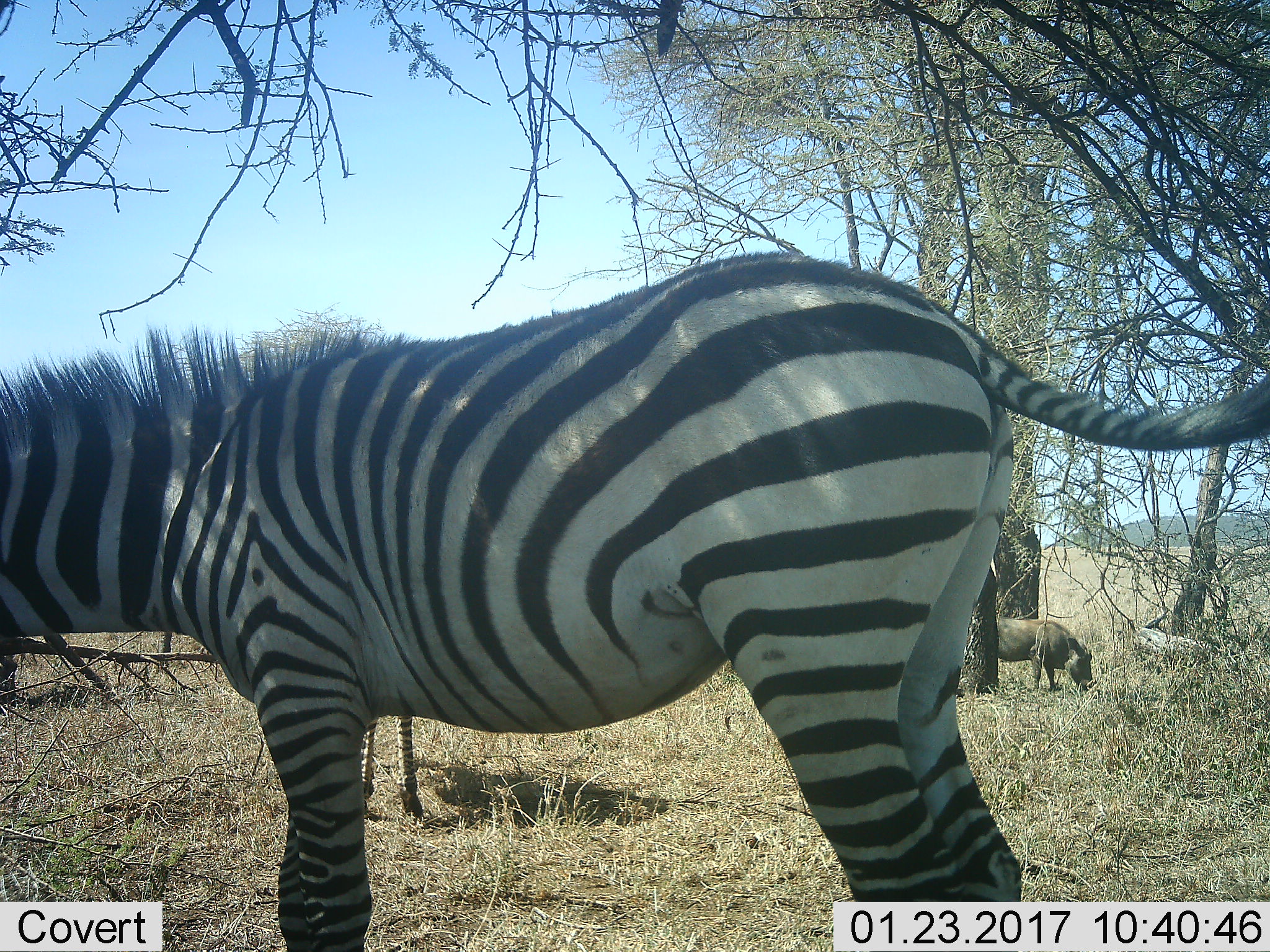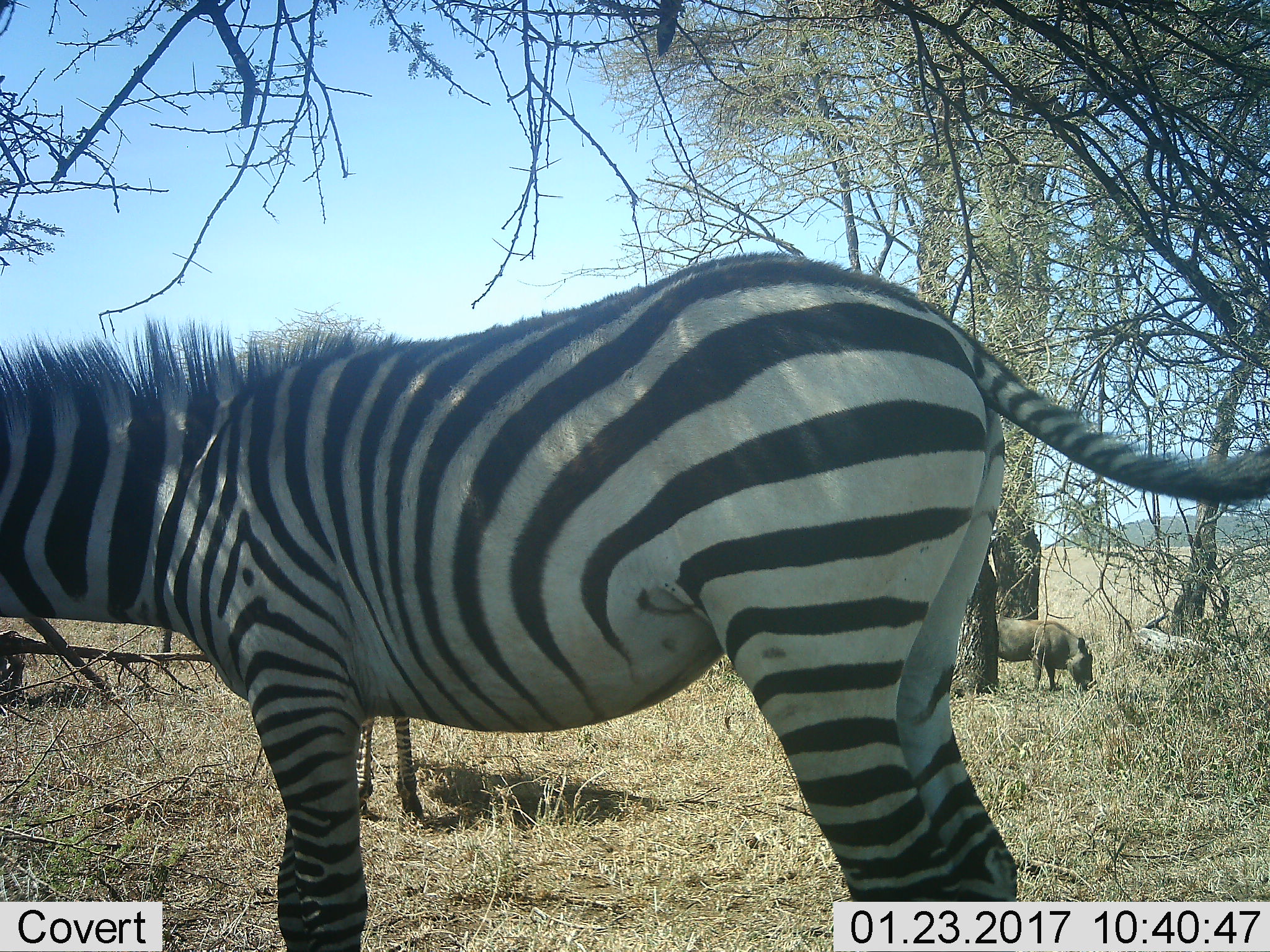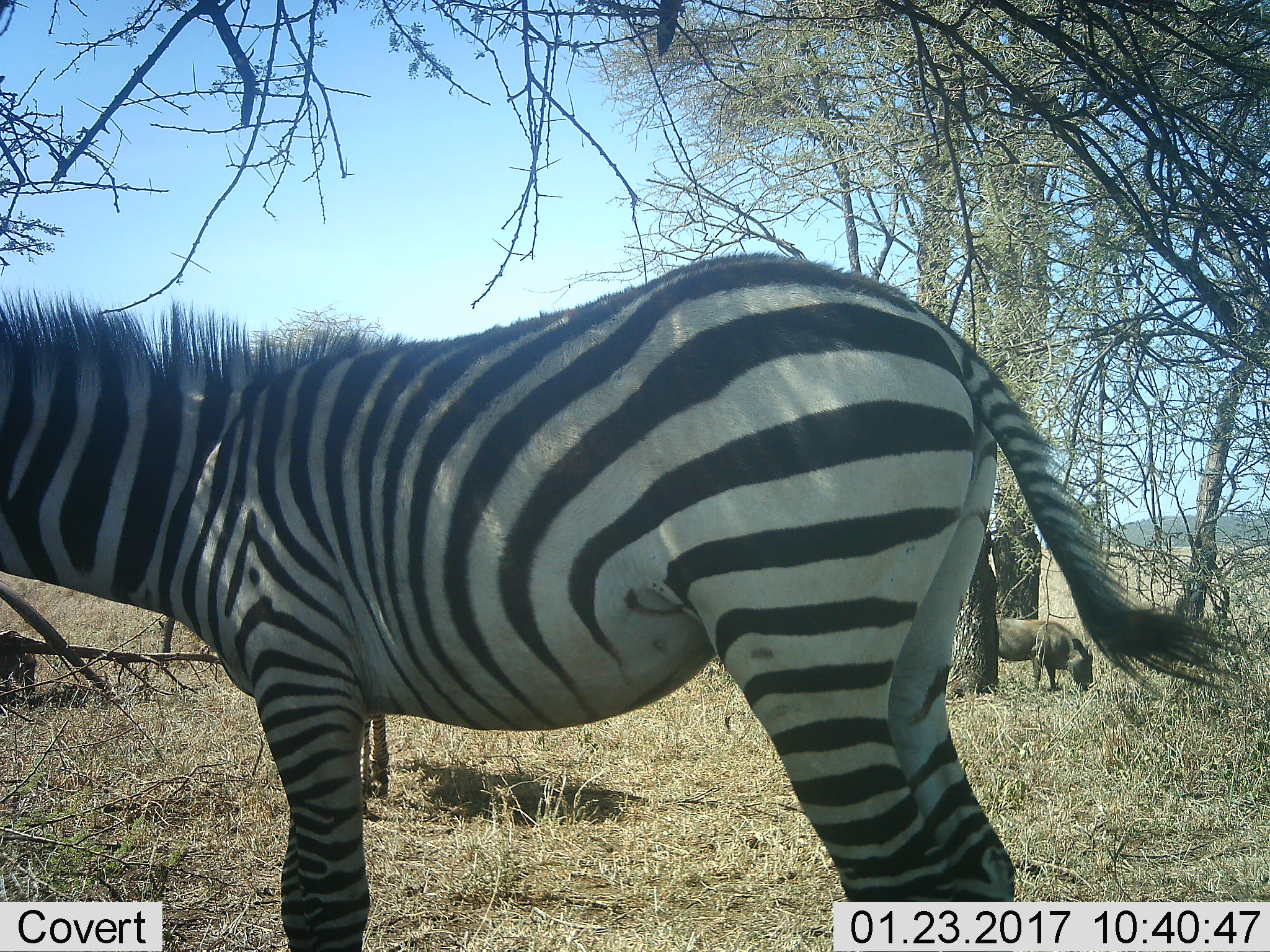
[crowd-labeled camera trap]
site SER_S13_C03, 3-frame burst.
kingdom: Animalia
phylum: Chordata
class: Mammalia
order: Artiodactyla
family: Suidae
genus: Phacochoerus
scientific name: Phacochoerus africanus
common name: warthog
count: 1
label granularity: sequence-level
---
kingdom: Animalia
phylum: Chordata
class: Mammalia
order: Perissodactyla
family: Equidae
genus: Equus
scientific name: Equus quagga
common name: plains zebra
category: zebraplains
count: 1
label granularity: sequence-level